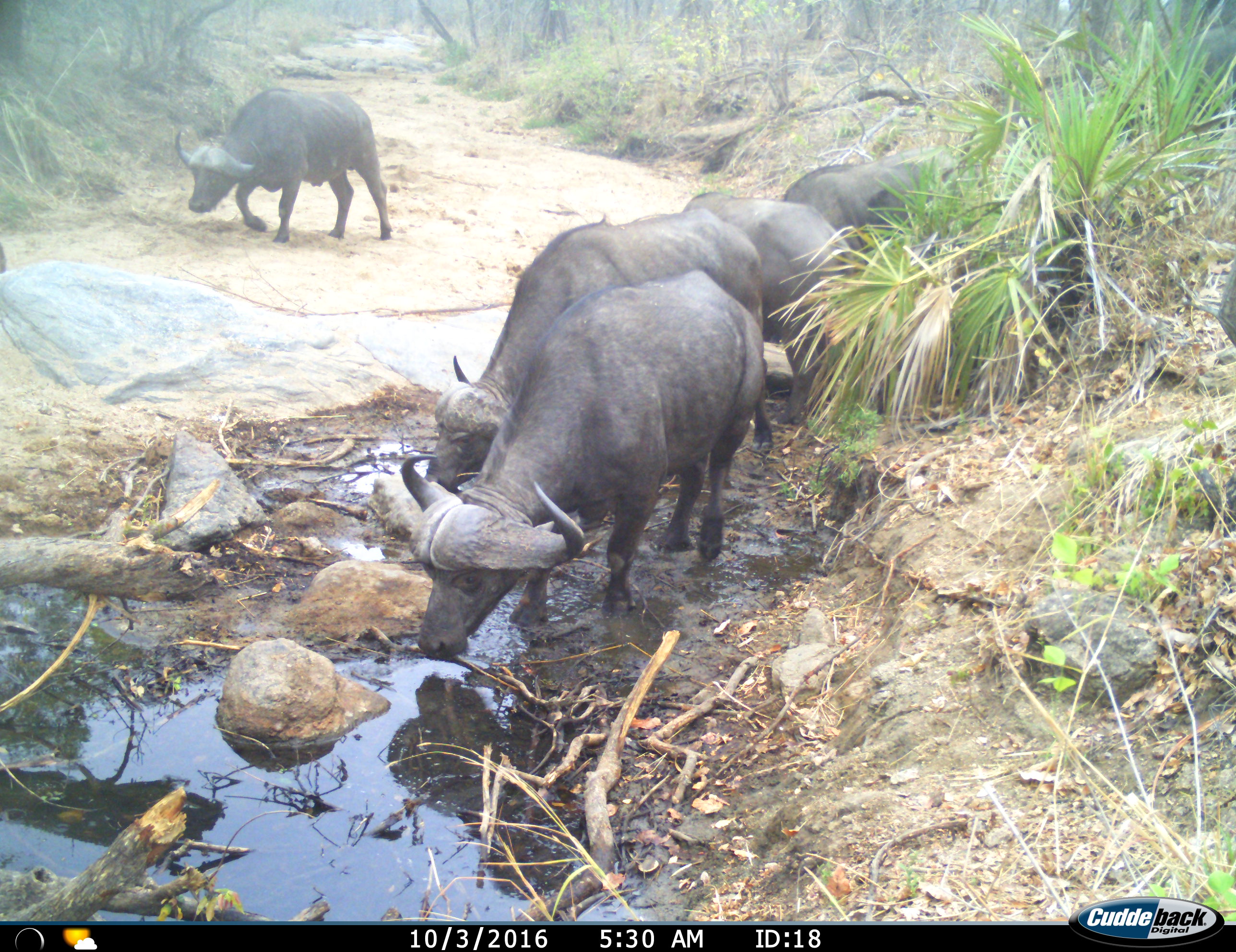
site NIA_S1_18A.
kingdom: Animalia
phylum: Chordata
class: Mammalia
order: Artiodactyla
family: Bovidae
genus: Syncerus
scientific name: Syncerus caffer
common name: african buffalo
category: buffalo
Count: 5.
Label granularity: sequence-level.